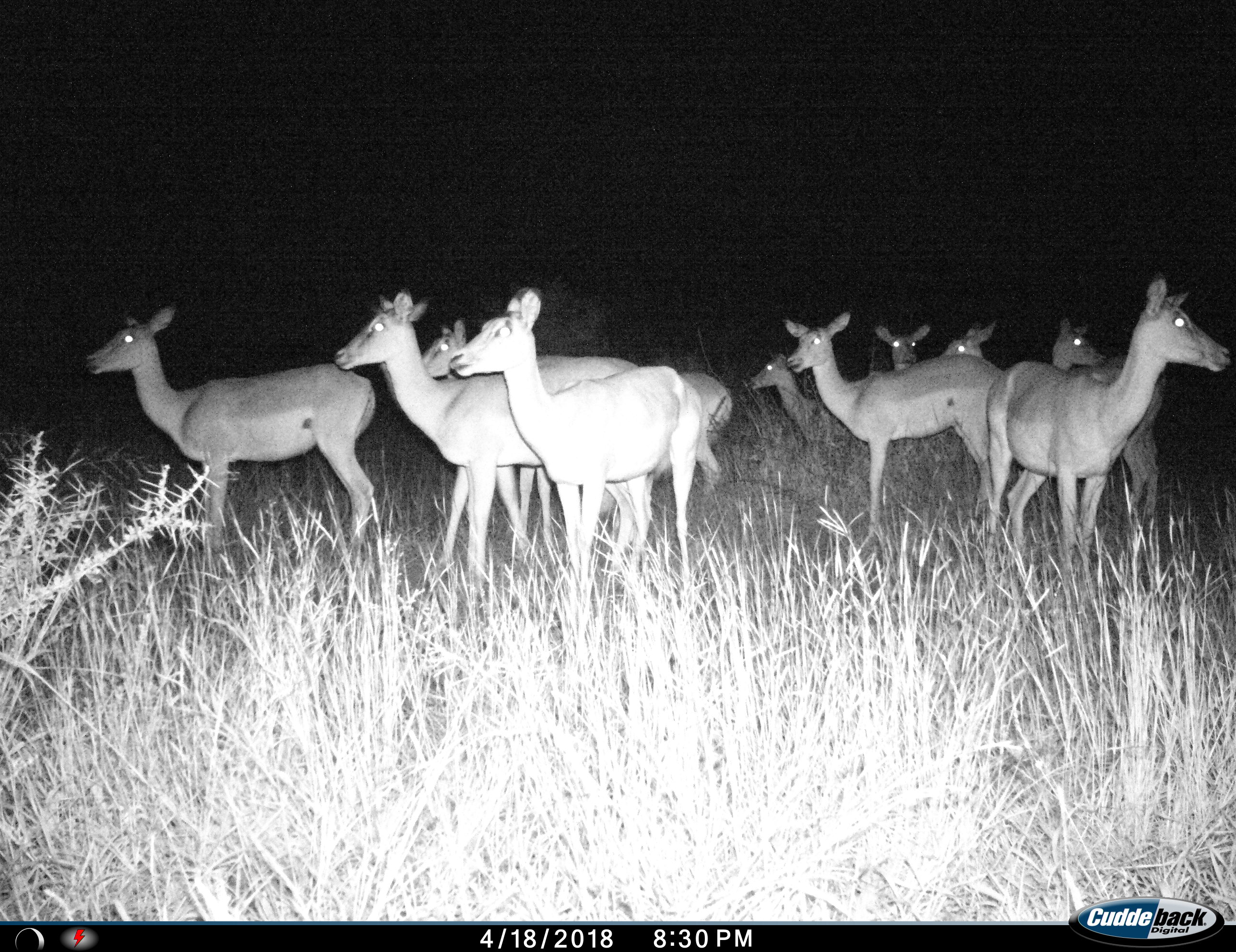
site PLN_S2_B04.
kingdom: Animalia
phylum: Chordata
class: Mammalia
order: Artiodactyla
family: Bovidae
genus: Aepyceros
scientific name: Aepyceros melampus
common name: impala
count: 11-50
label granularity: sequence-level